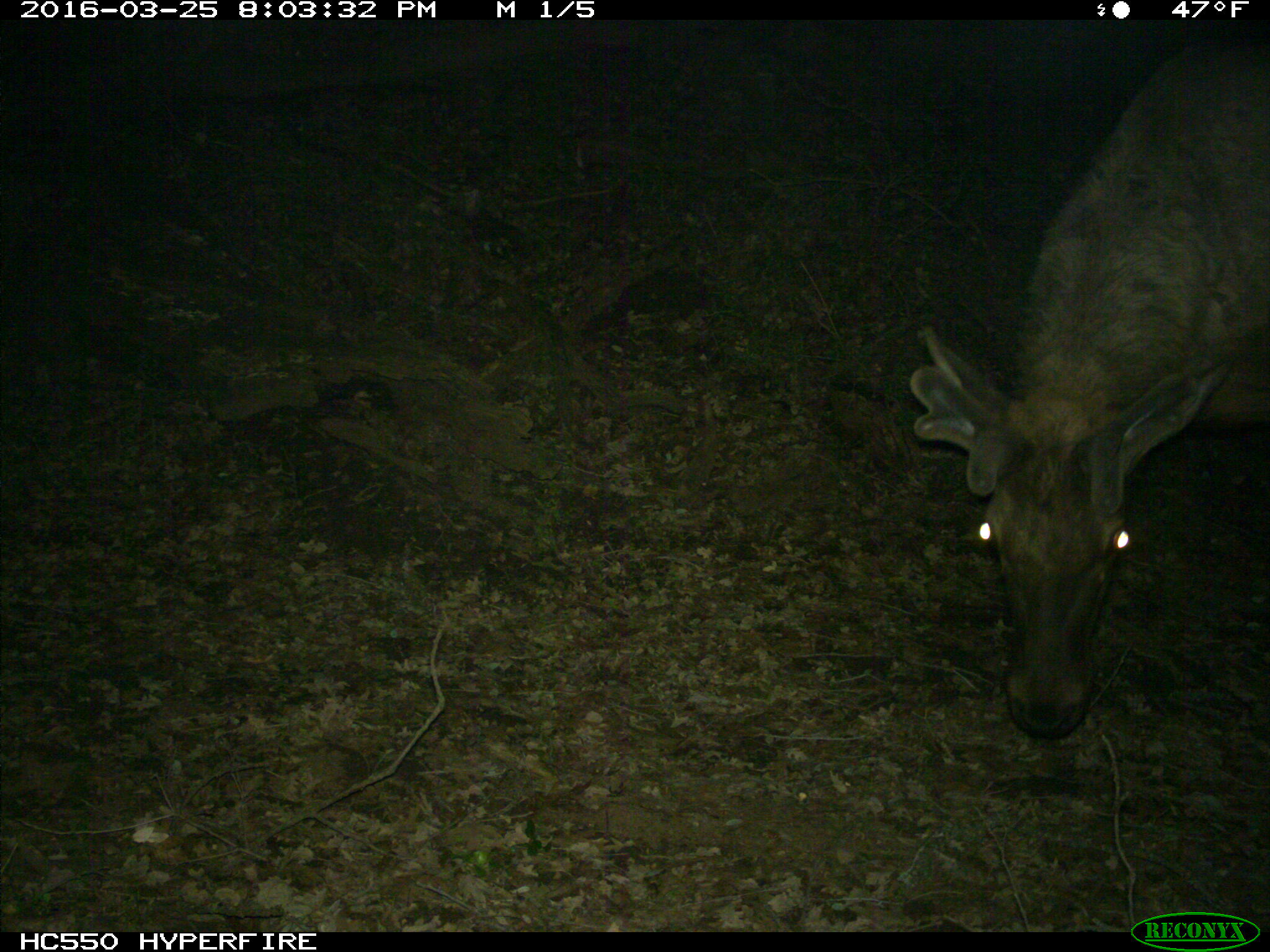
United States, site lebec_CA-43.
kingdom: Animalia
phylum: Chordata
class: Mammalia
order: Artiodactyla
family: Cervidae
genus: Cervus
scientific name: Cervus canadensis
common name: elk